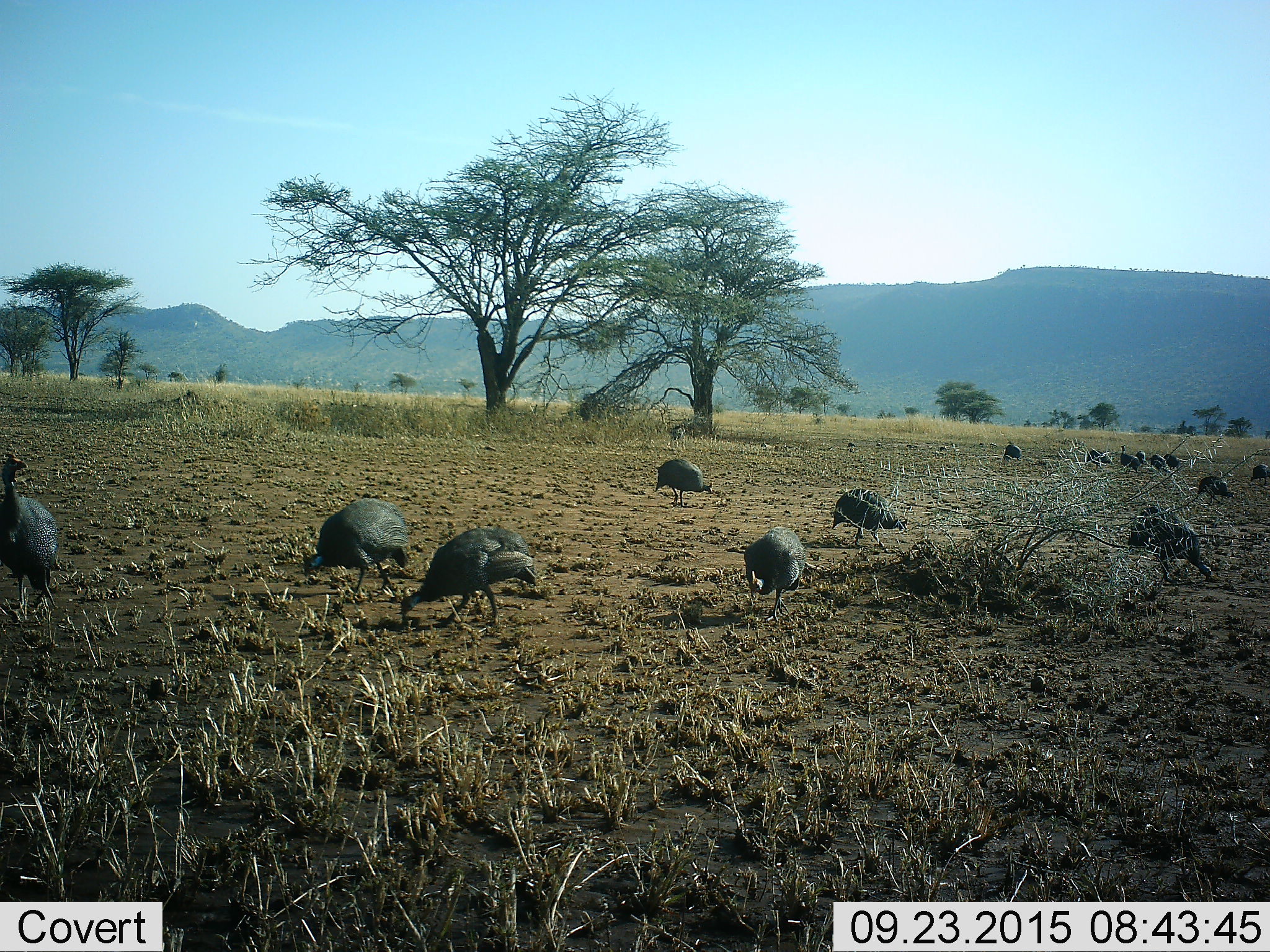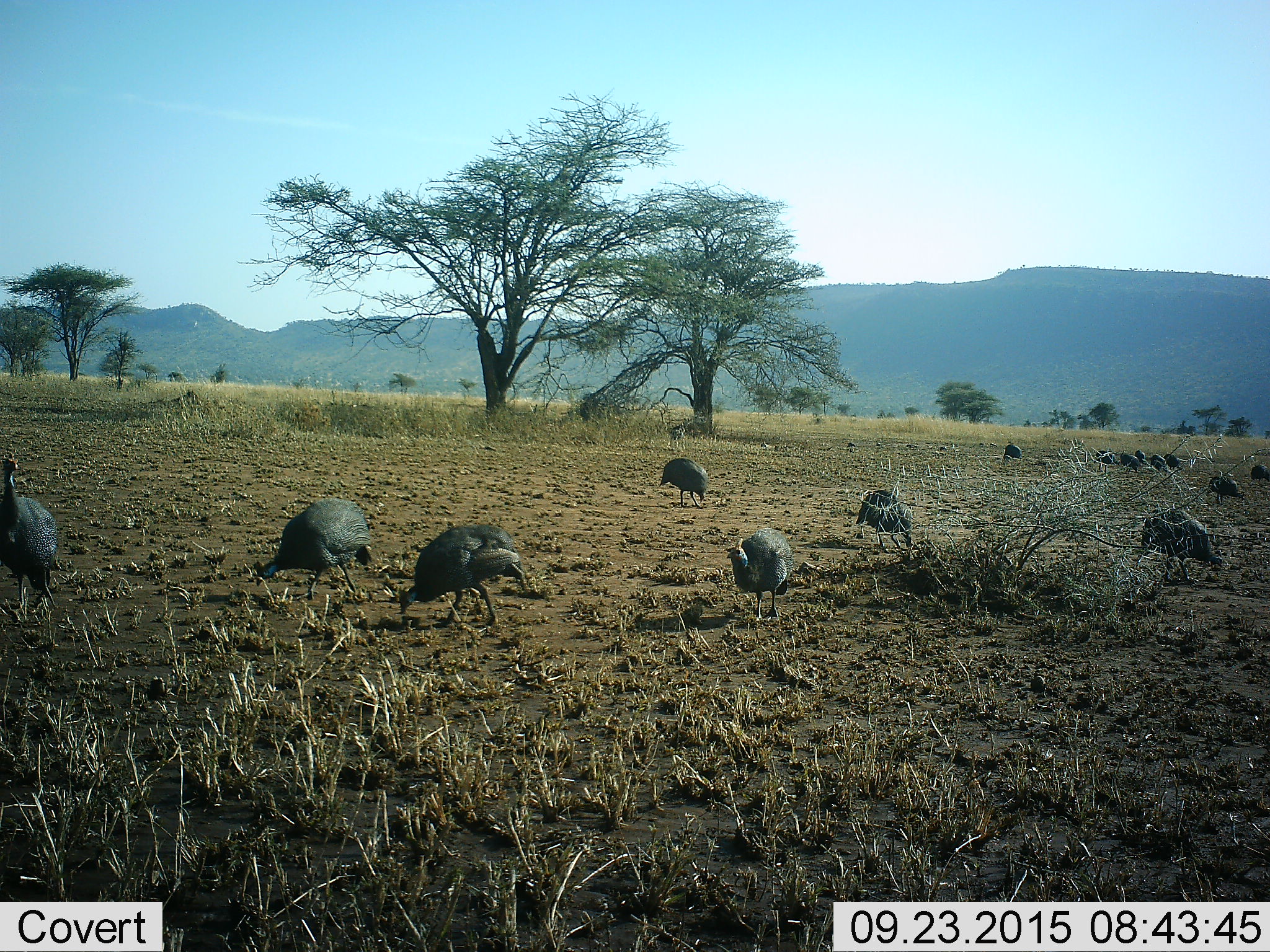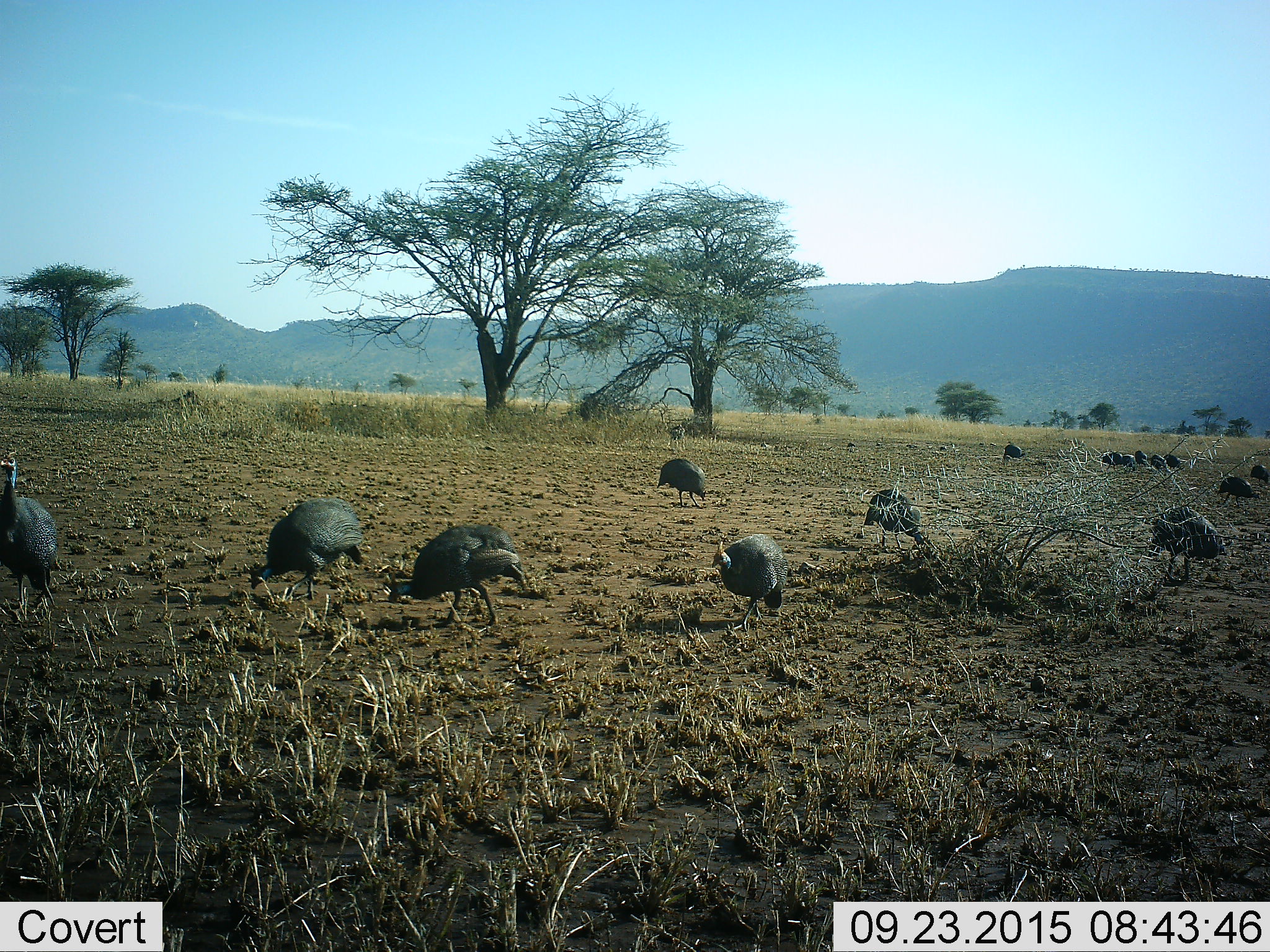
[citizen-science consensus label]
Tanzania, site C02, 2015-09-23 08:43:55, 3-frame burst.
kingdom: Animalia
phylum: Chordata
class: Aves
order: Galliformes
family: Numididae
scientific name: Numididae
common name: guinea fowl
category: guineafowl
Guineafowl (guinea fowl) (Numididae), count 11-50. Behavior (volunteer vote fractions): standing 53%, resting 11%, moving 68%, interacting 11%. Young present (vote fraction): 11%. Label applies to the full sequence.